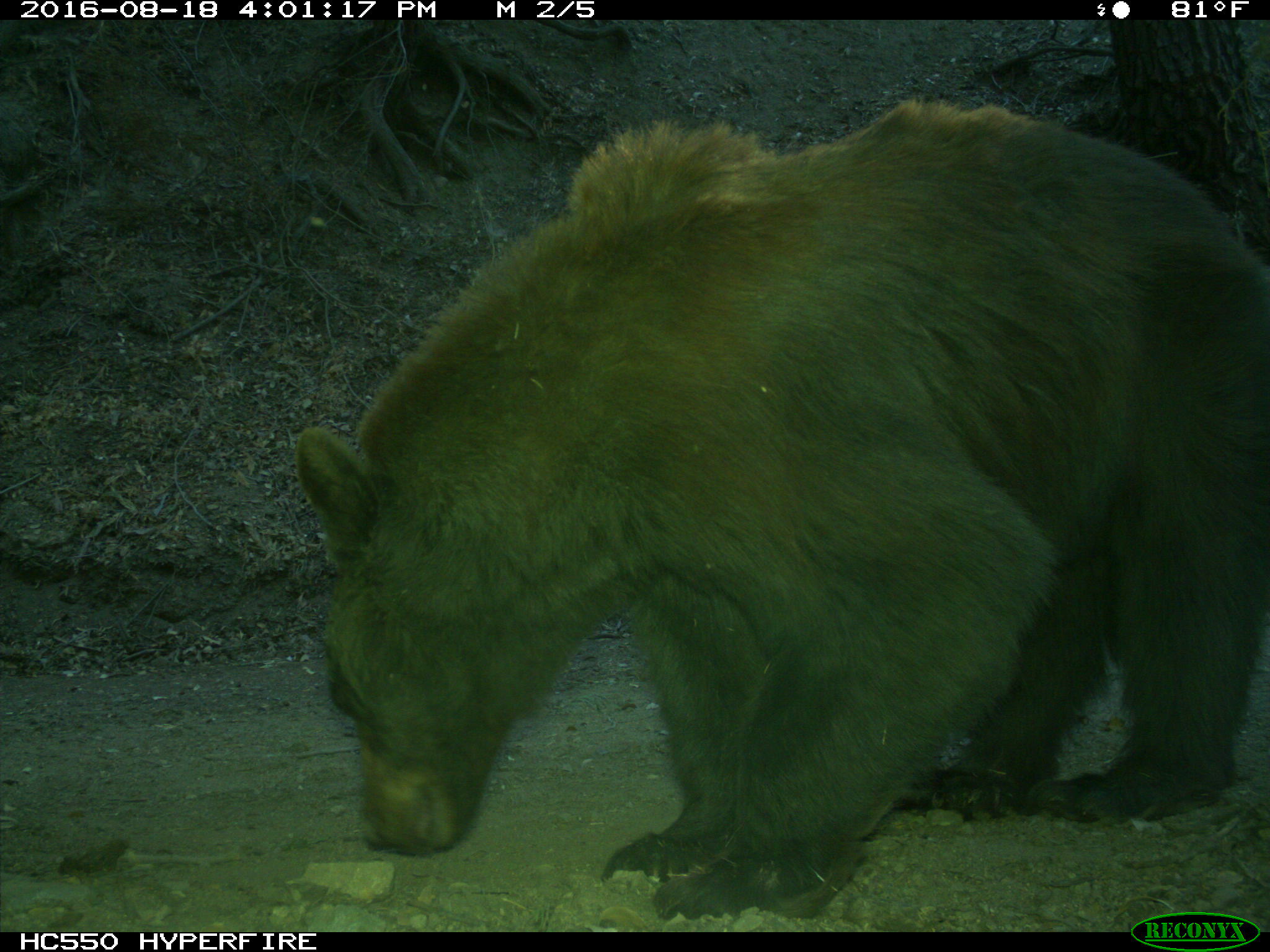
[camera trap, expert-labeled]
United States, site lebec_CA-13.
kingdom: Animalia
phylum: Chordata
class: Mammalia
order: Carnivora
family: Ursidae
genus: Ursus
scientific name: Ursus americanus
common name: american black bear